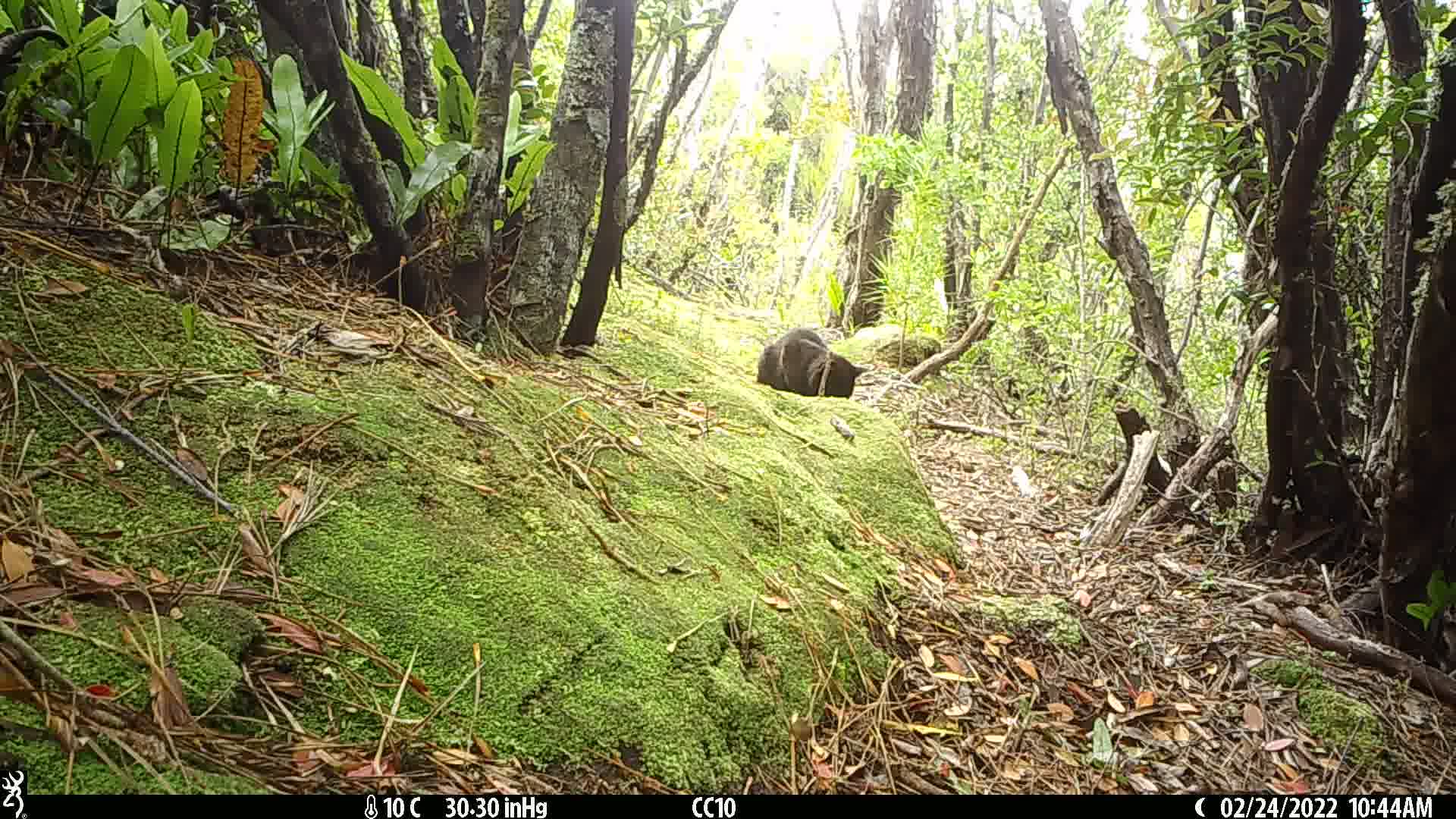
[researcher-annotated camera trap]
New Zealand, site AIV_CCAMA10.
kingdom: Animalia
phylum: Chordata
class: Mammalia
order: Carnivora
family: Felidae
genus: Felis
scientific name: Felis catus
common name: domestic cat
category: cat